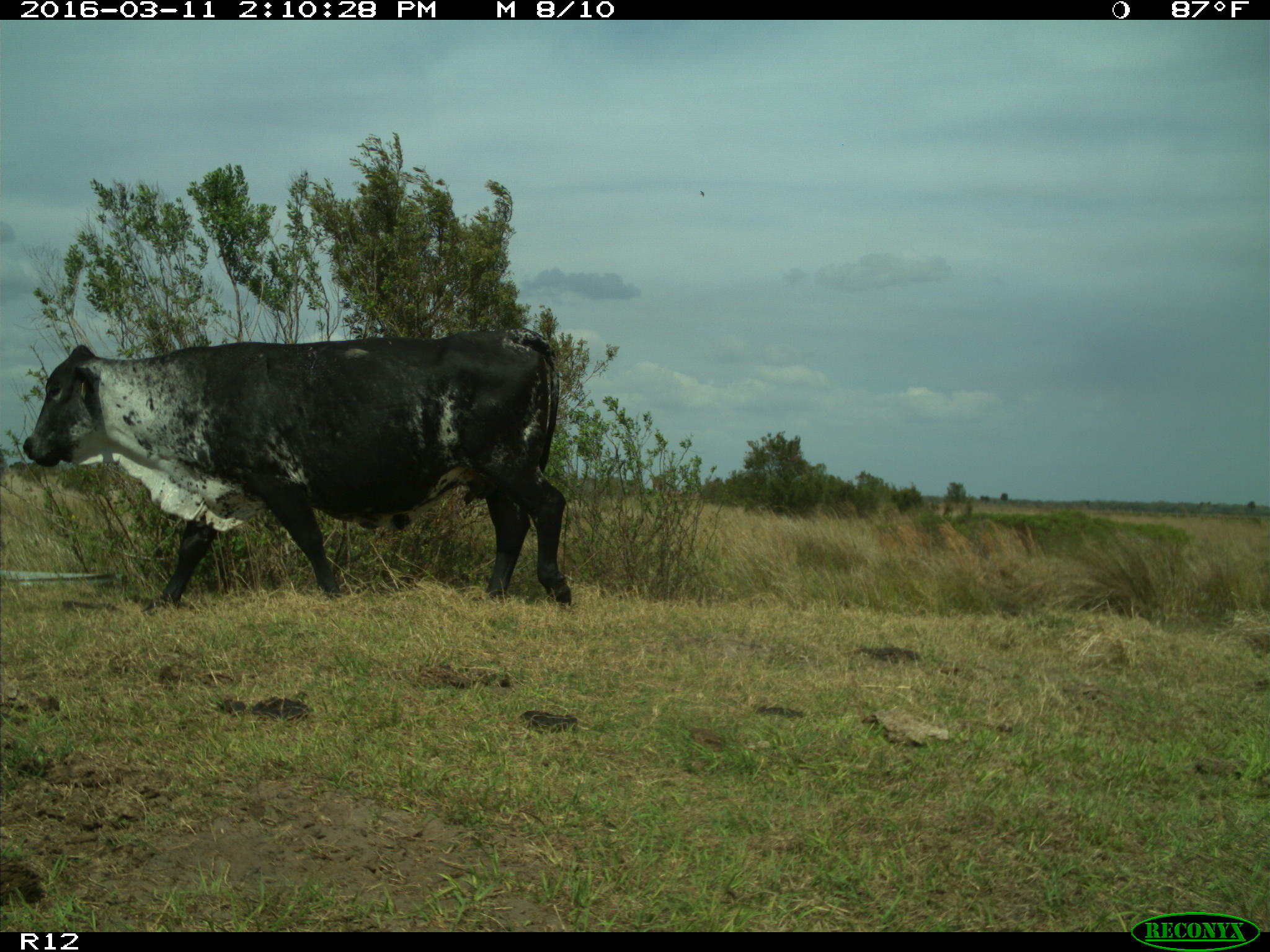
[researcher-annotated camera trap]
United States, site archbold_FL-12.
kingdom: Animalia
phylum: Chordata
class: Mammalia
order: Artiodactyla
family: Bovidae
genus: Bos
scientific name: Bos taurus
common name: domestic cow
Bos taurus (domestic cow).